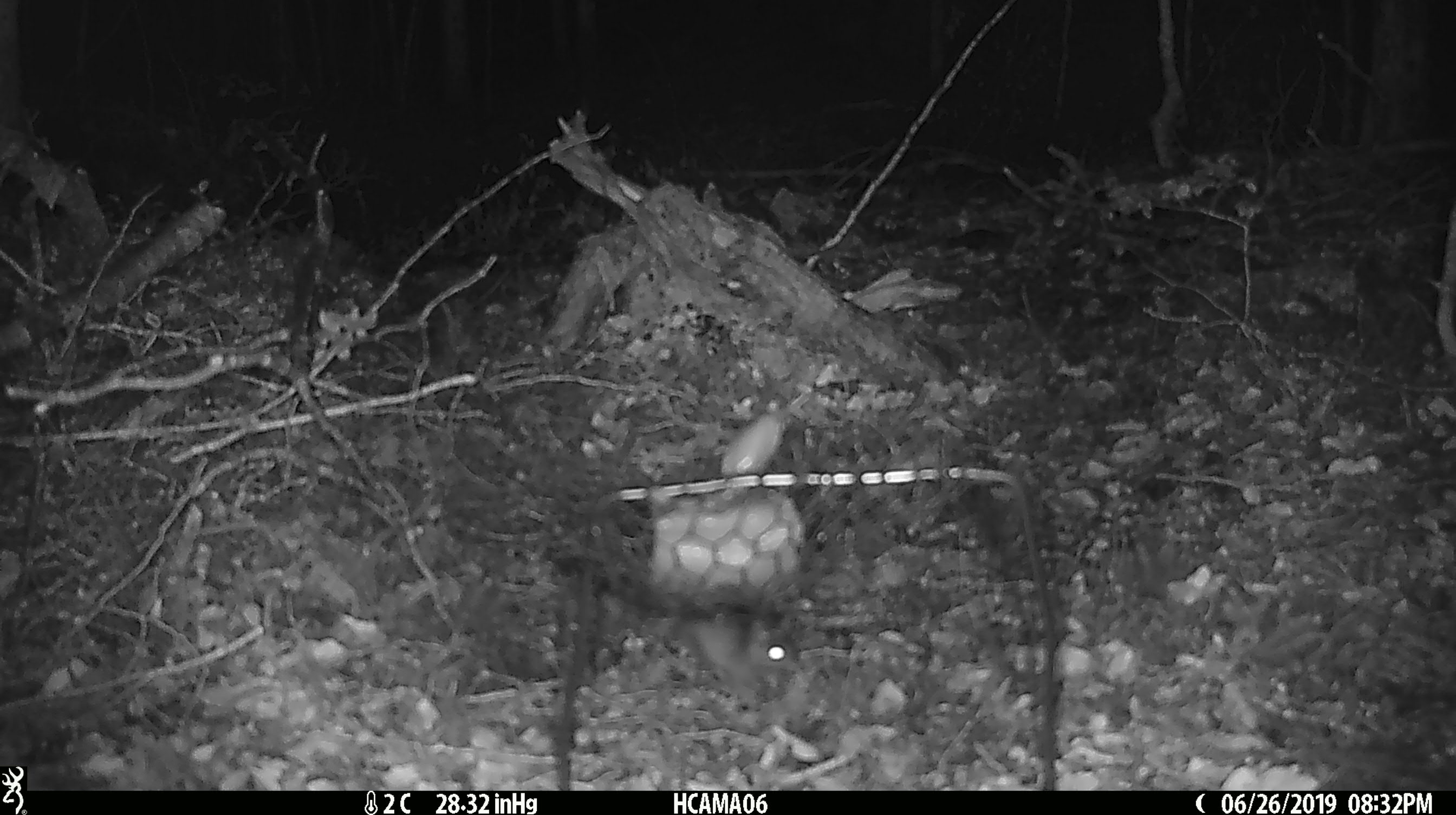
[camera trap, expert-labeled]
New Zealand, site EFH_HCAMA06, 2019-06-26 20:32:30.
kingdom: Animalia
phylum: Chordata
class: Mammalia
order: Rodentia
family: Muridae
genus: Mus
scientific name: Mus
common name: mouse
Mouse (Mus).